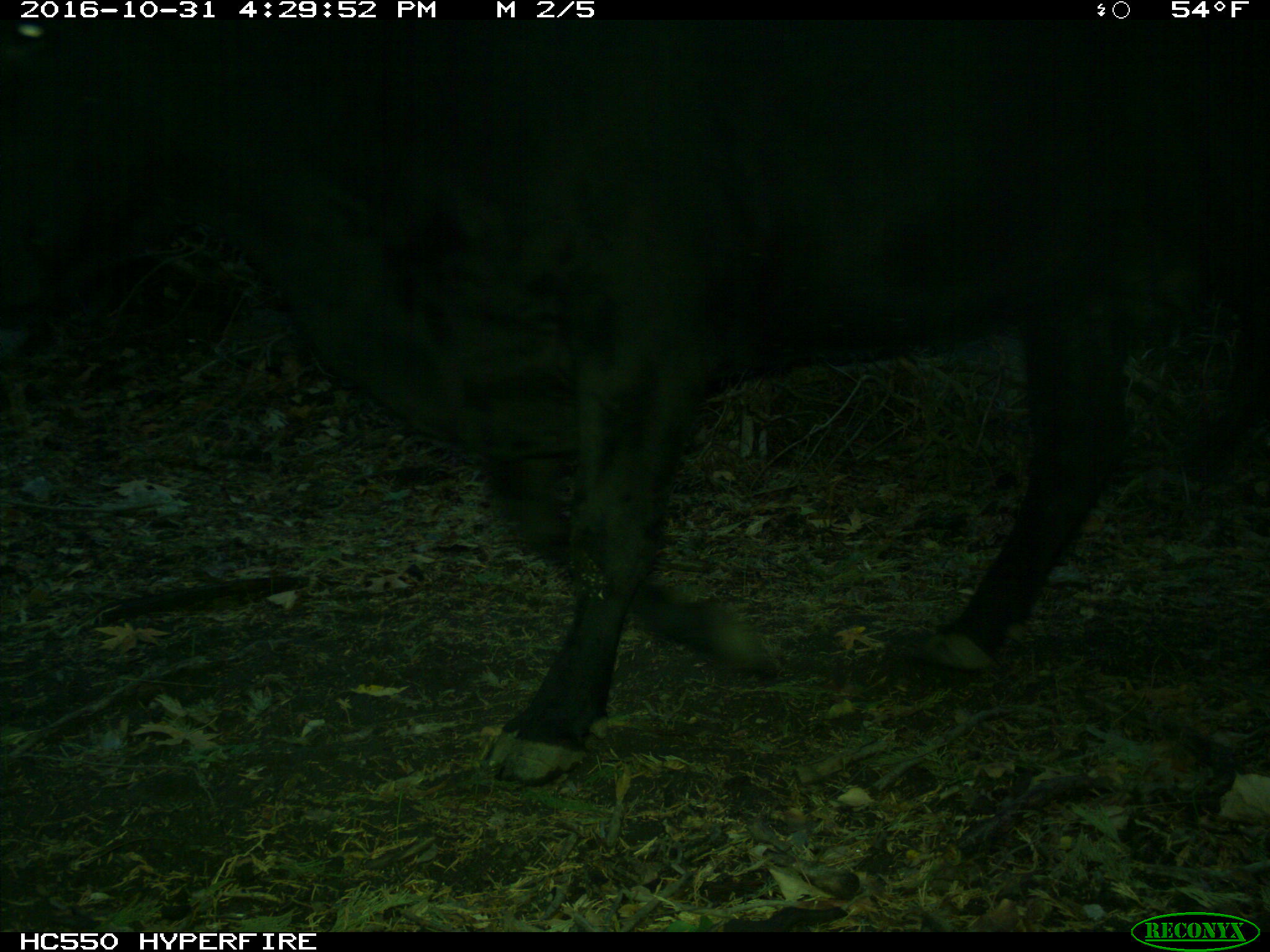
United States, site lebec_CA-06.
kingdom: Animalia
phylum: Chordata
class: Mammalia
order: Artiodactyla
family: Bovidae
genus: Bos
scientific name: Bos taurus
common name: domestic cow